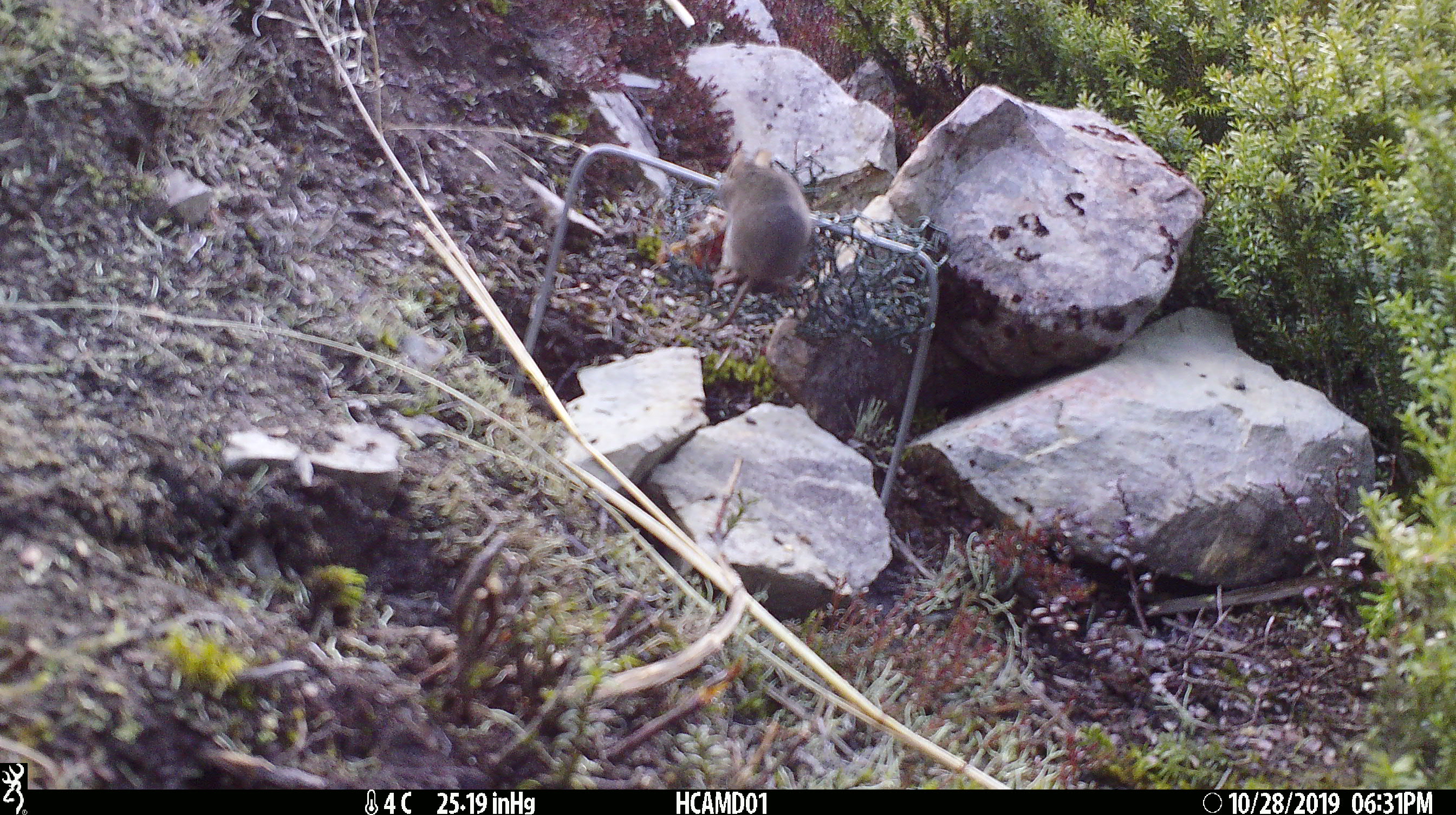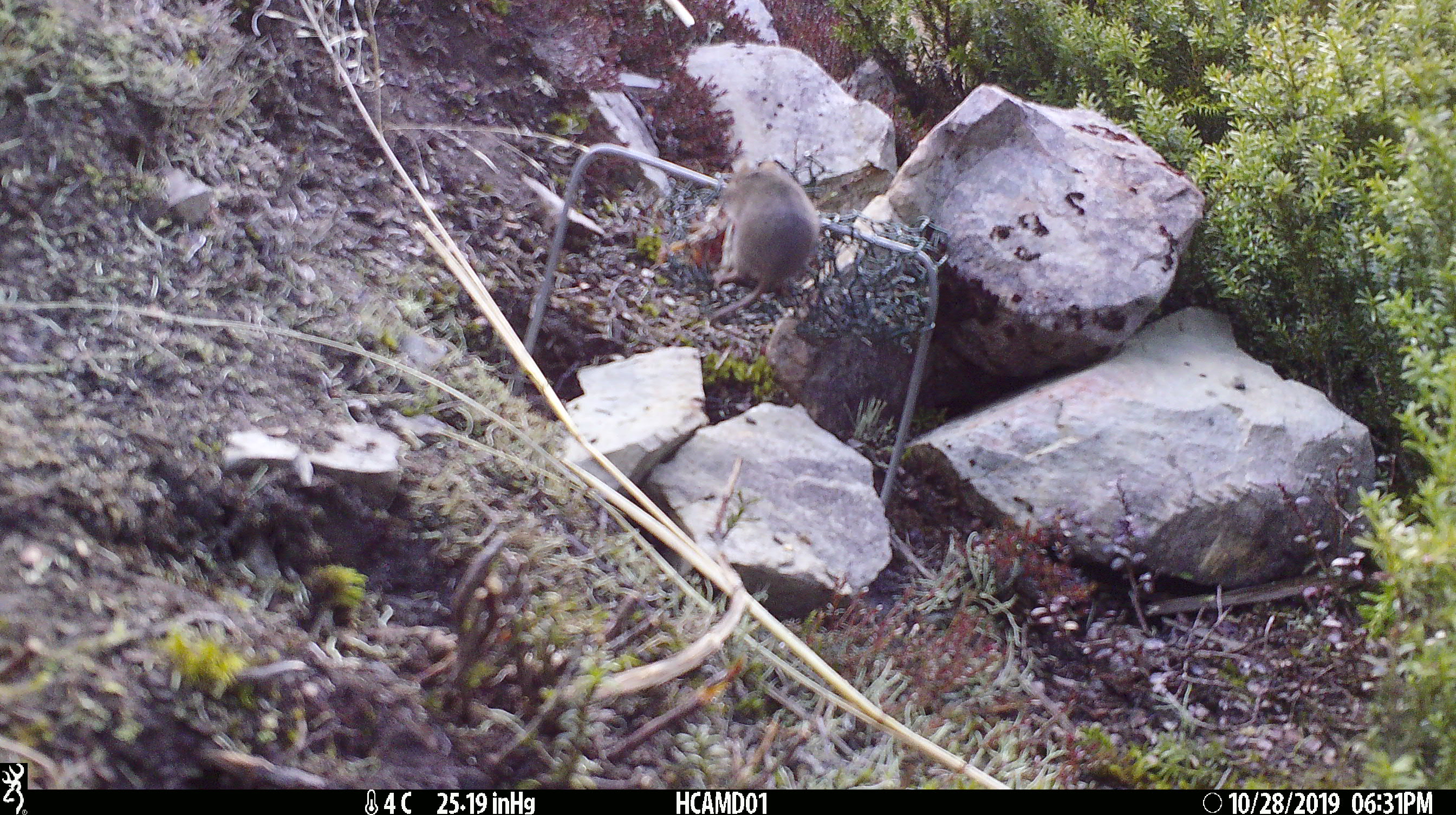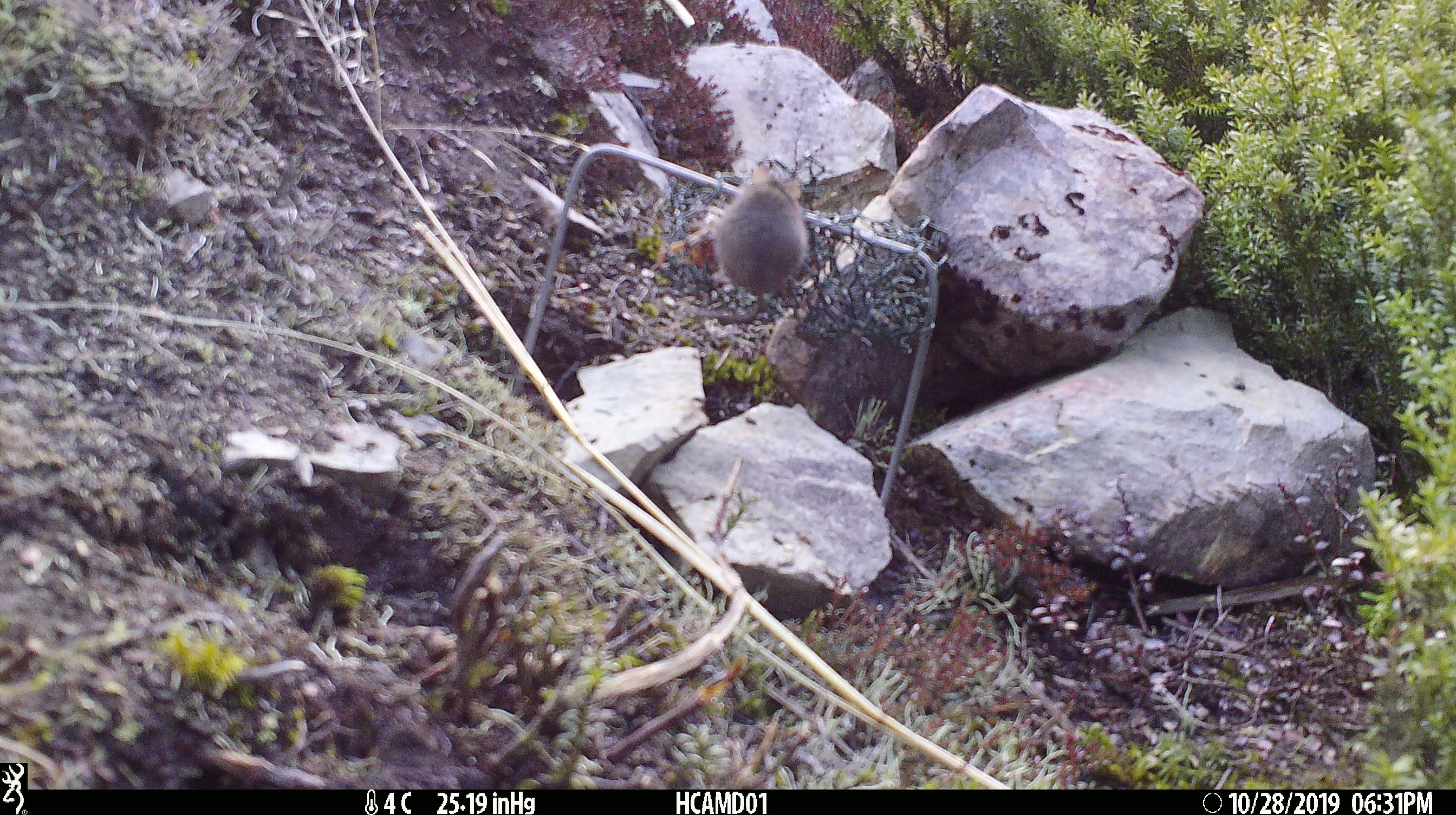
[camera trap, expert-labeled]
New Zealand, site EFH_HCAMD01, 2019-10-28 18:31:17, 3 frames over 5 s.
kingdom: Animalia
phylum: Chordata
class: Mammalia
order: Rodentia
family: Muridae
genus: Mus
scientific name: Mus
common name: mouse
Mouse (Mus).